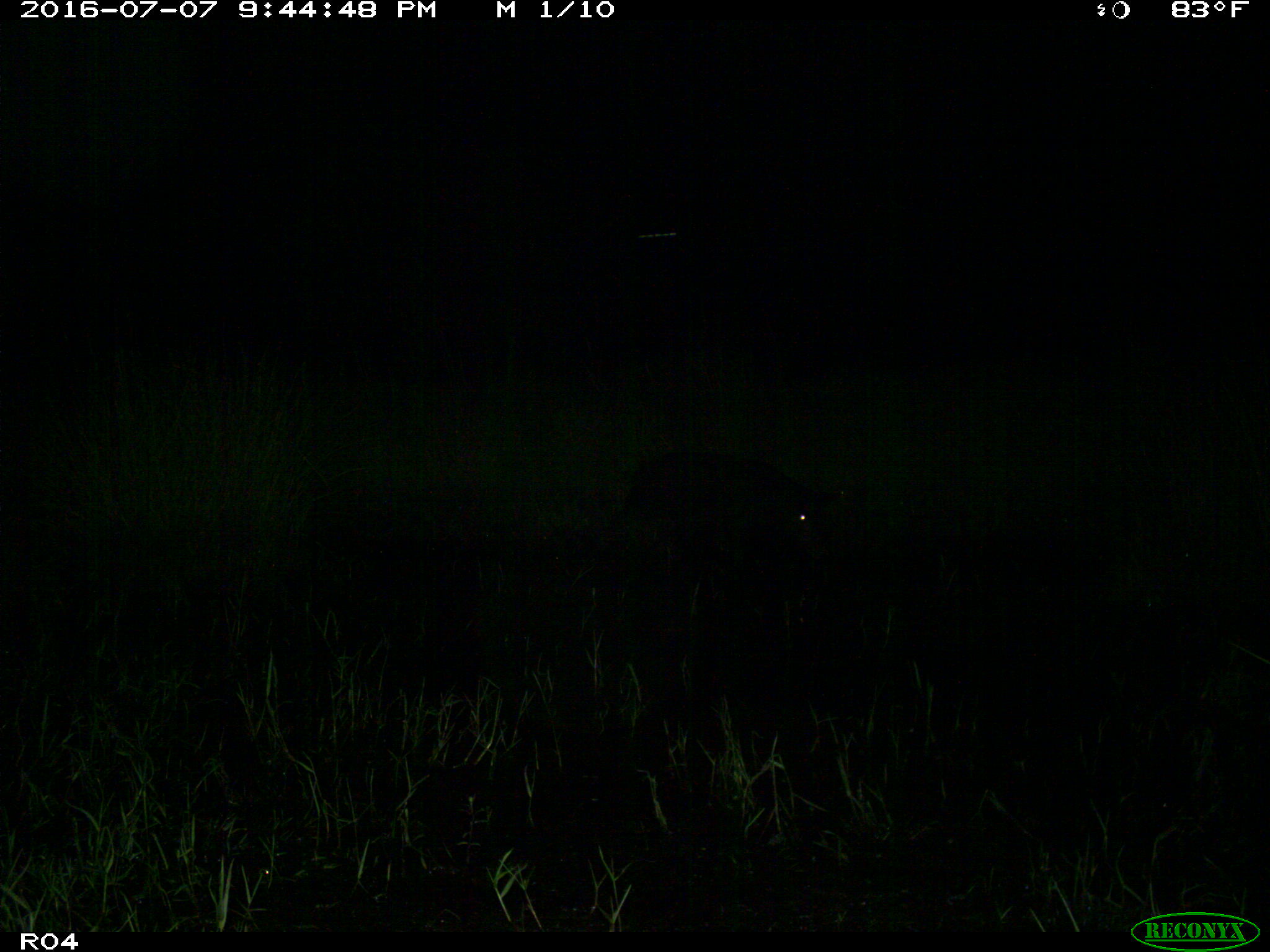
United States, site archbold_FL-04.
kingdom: Animalia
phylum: Chordata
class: Mammalia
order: Artiodactyla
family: Bovidae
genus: Bos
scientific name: Bos taurus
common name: domestic cow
Bos taurus (domestic cow).